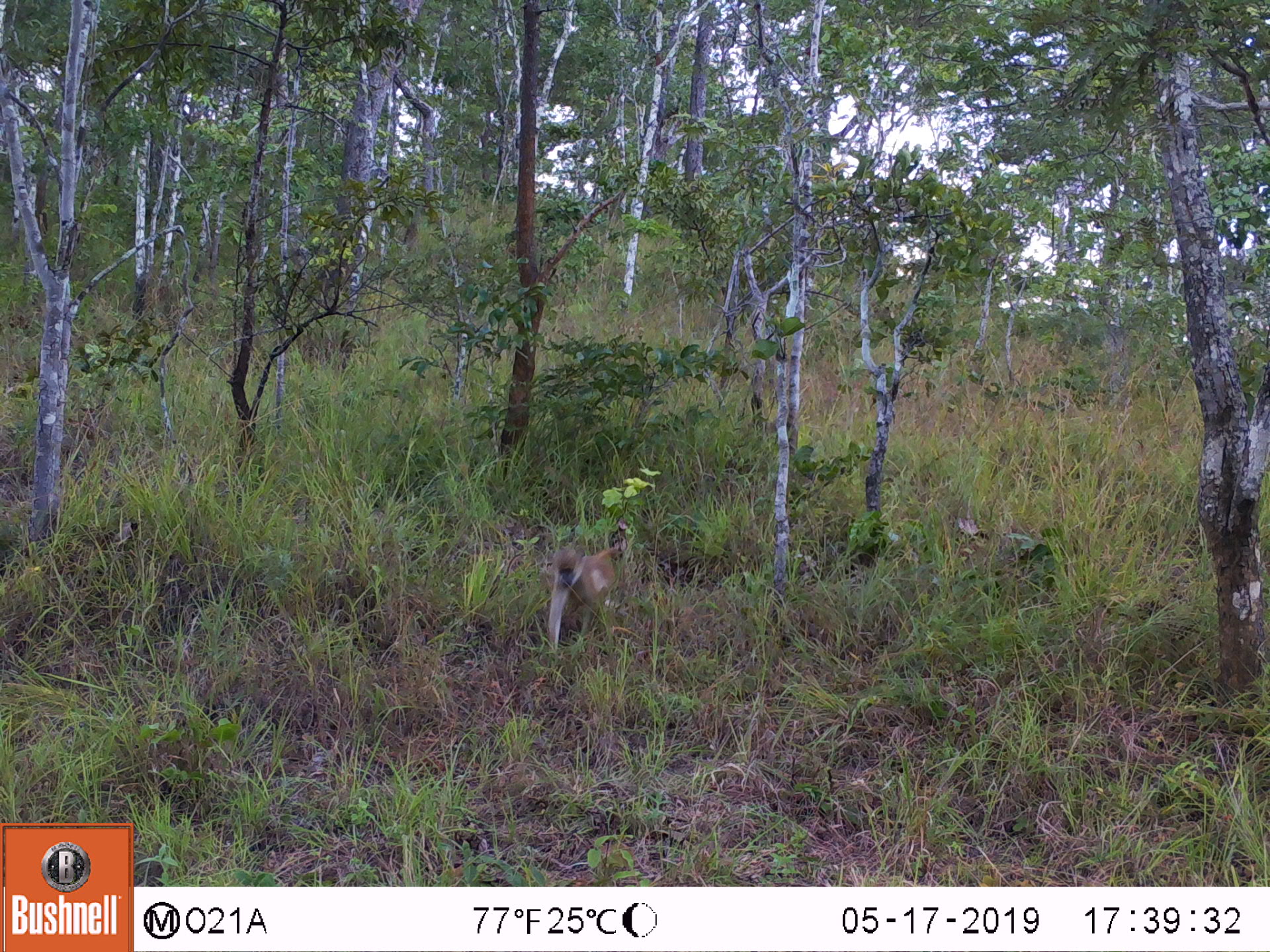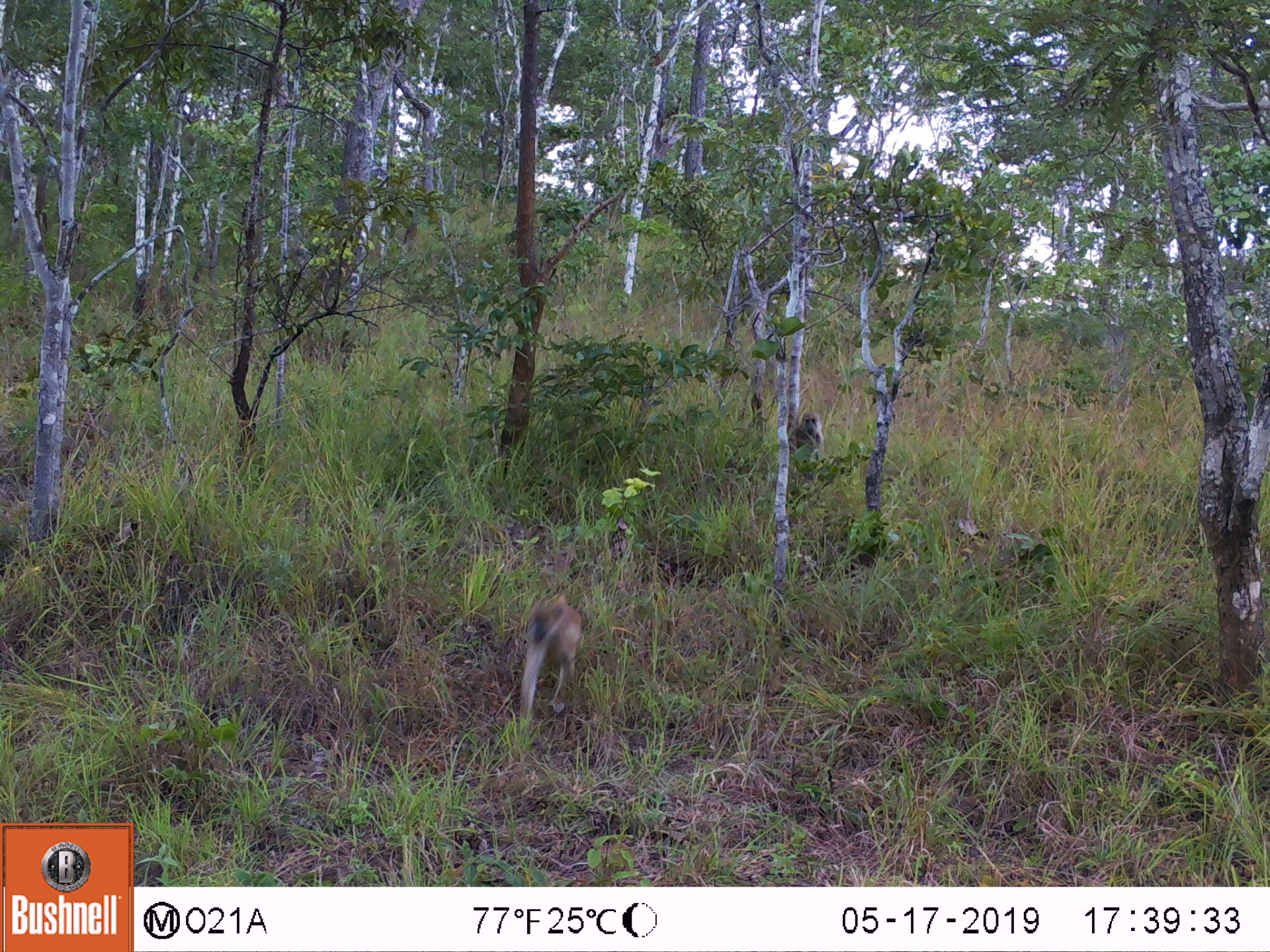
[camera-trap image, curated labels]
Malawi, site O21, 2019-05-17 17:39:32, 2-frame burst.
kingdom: Animalia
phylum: Chordata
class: Mammalia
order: Primates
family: Cercopithecidae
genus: Papio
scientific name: Papio cynocephalus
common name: yellow baboon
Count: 1.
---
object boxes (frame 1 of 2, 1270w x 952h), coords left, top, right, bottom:
yellow baboon: 538, 531, 627, 679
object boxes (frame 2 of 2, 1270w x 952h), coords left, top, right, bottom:
yellow baboon: 516, 589, 588, 747; 788, 397, 835, 478